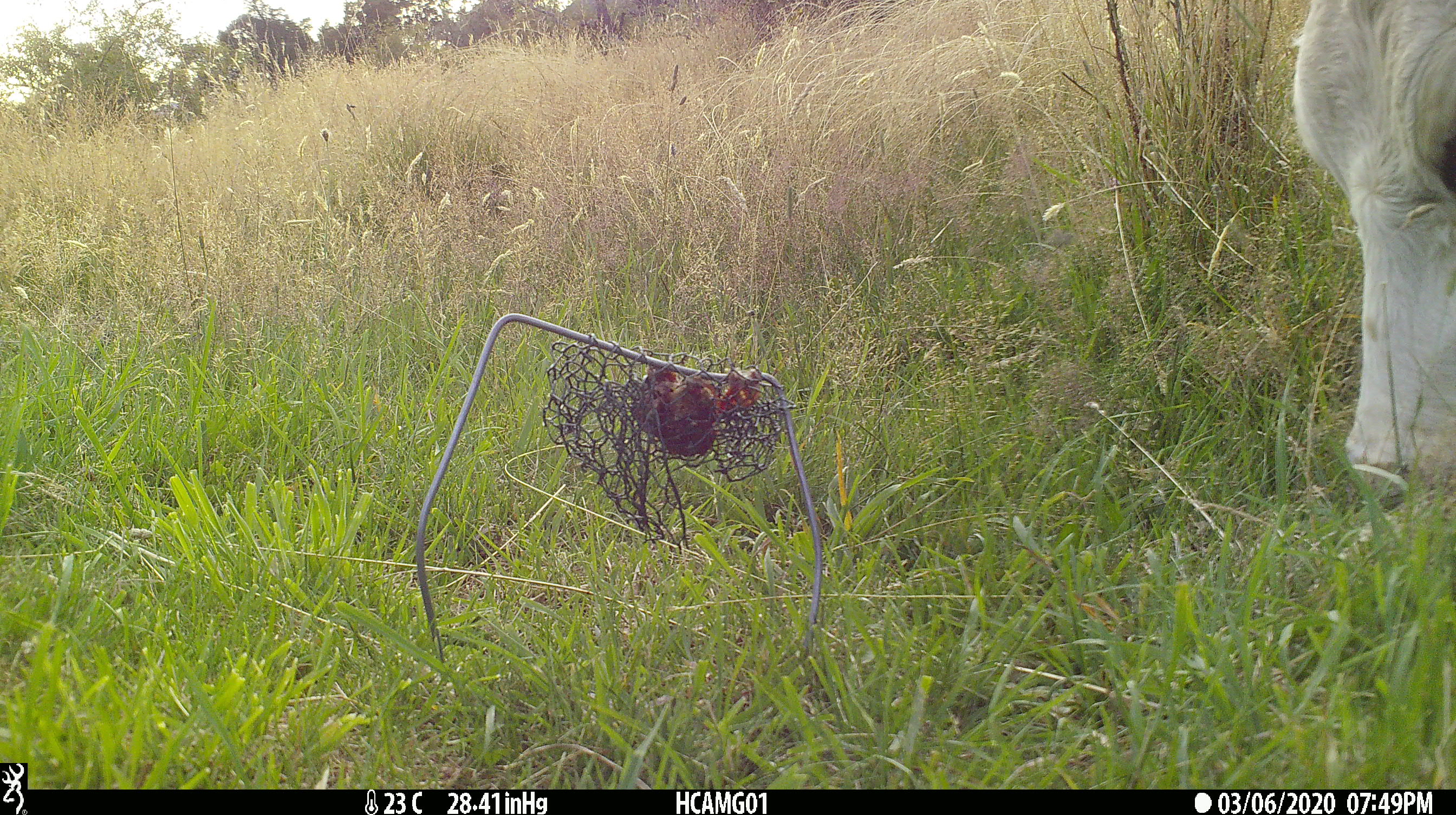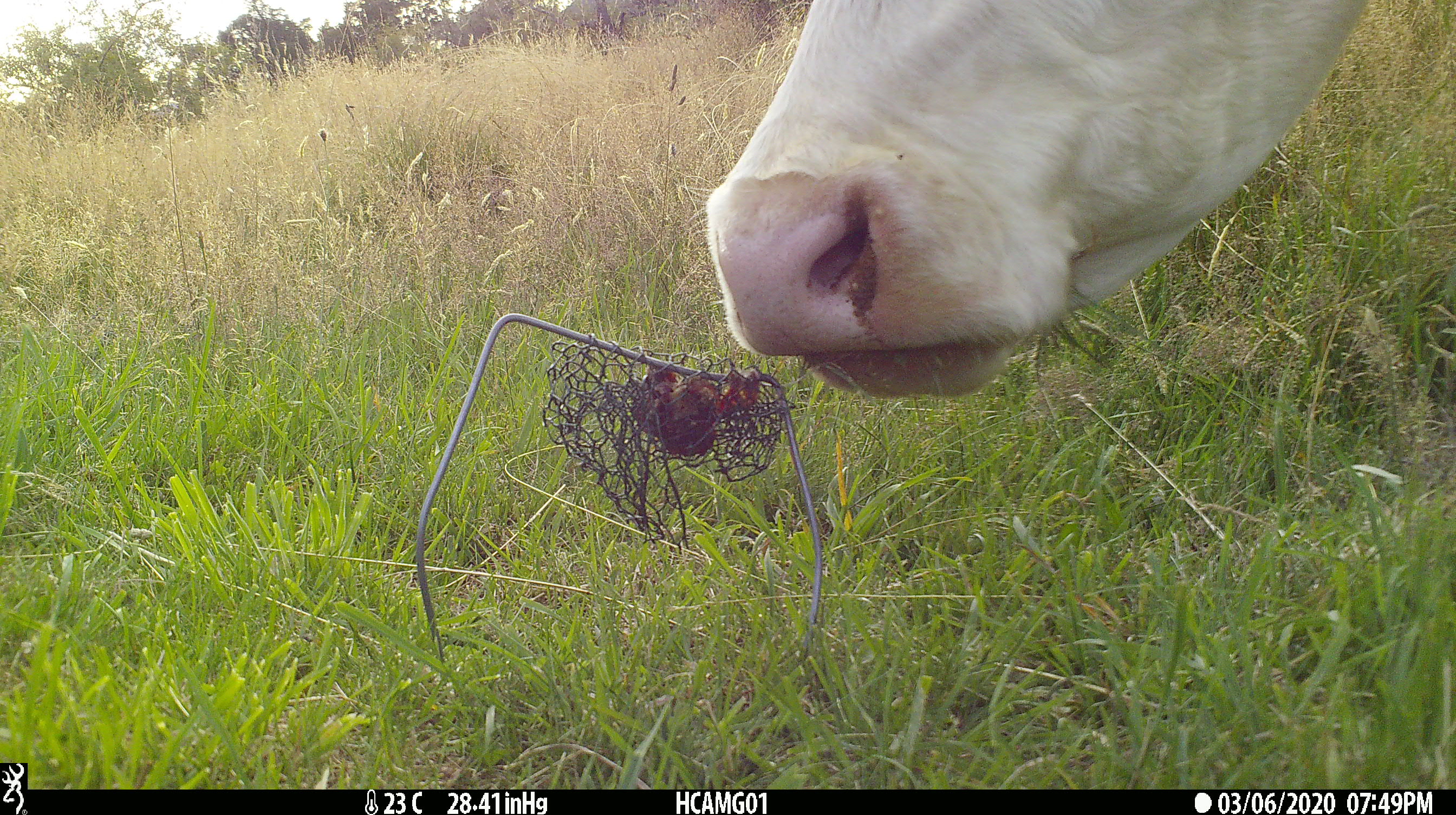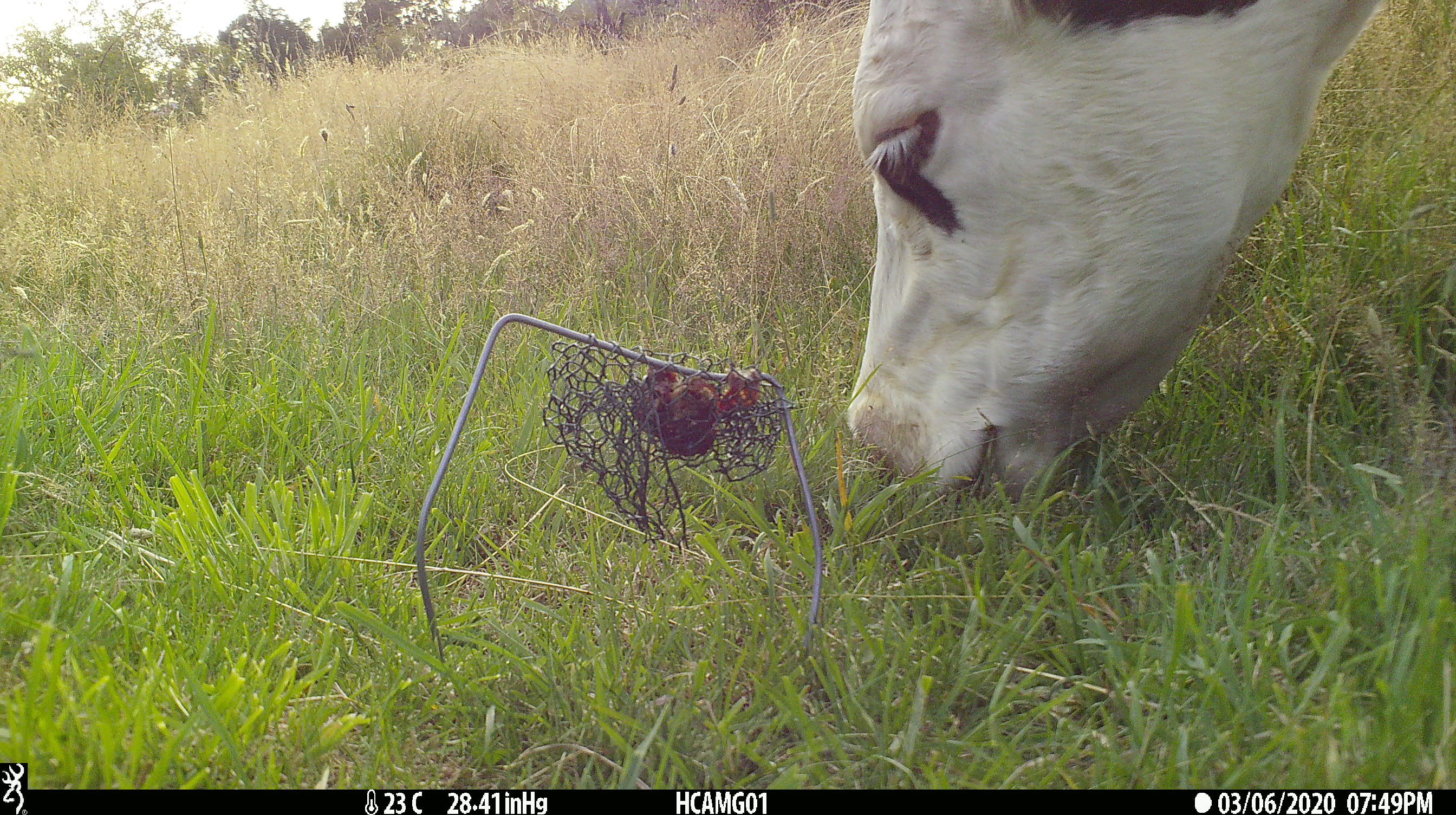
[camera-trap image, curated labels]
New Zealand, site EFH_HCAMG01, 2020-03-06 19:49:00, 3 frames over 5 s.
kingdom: Animalia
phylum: Chordata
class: Mammalia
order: Artiodactyla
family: Bovidae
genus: Bos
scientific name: Bos taurus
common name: domestic cow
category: cow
Cow (domestic cow) (Bos taurus).